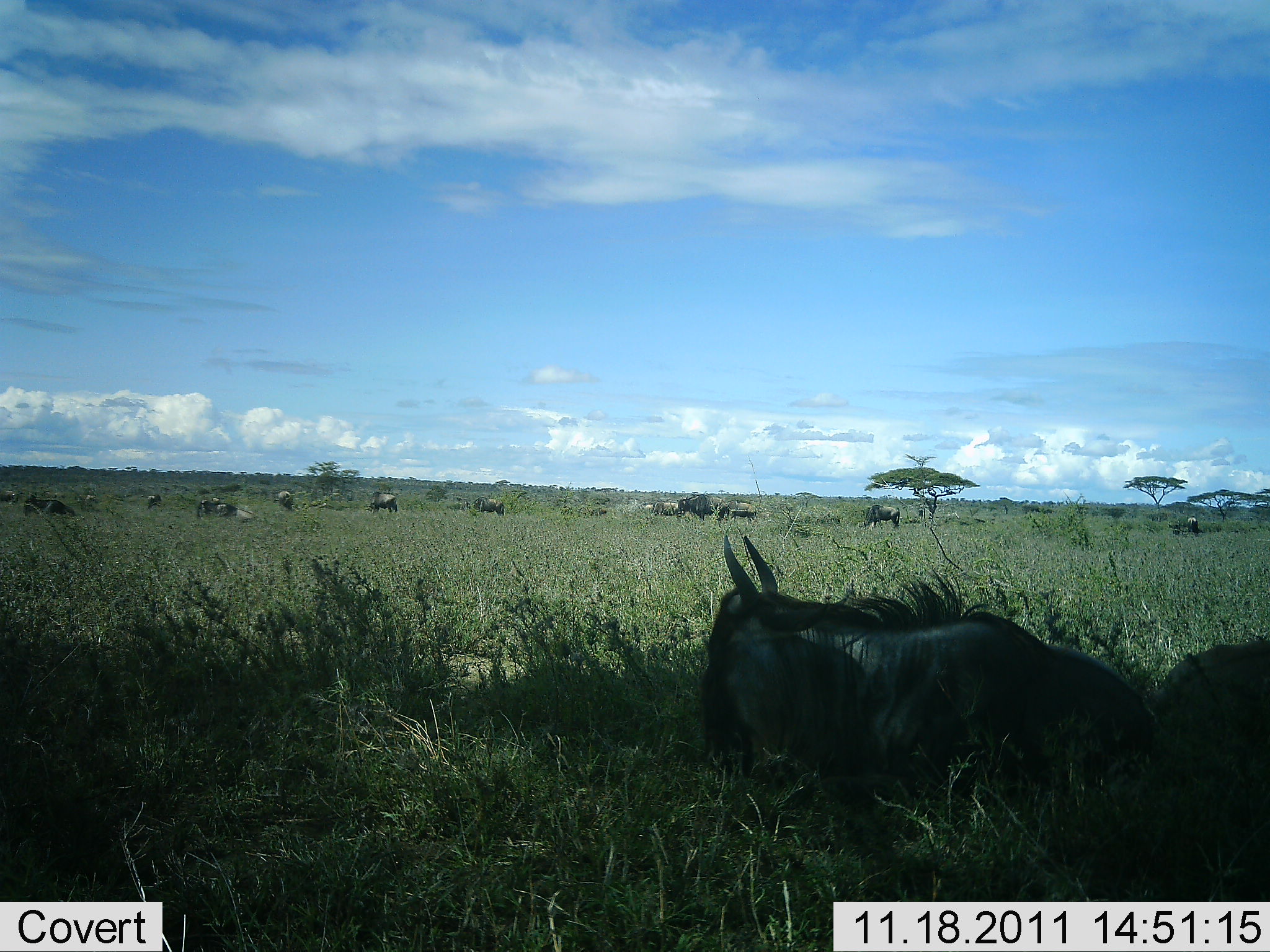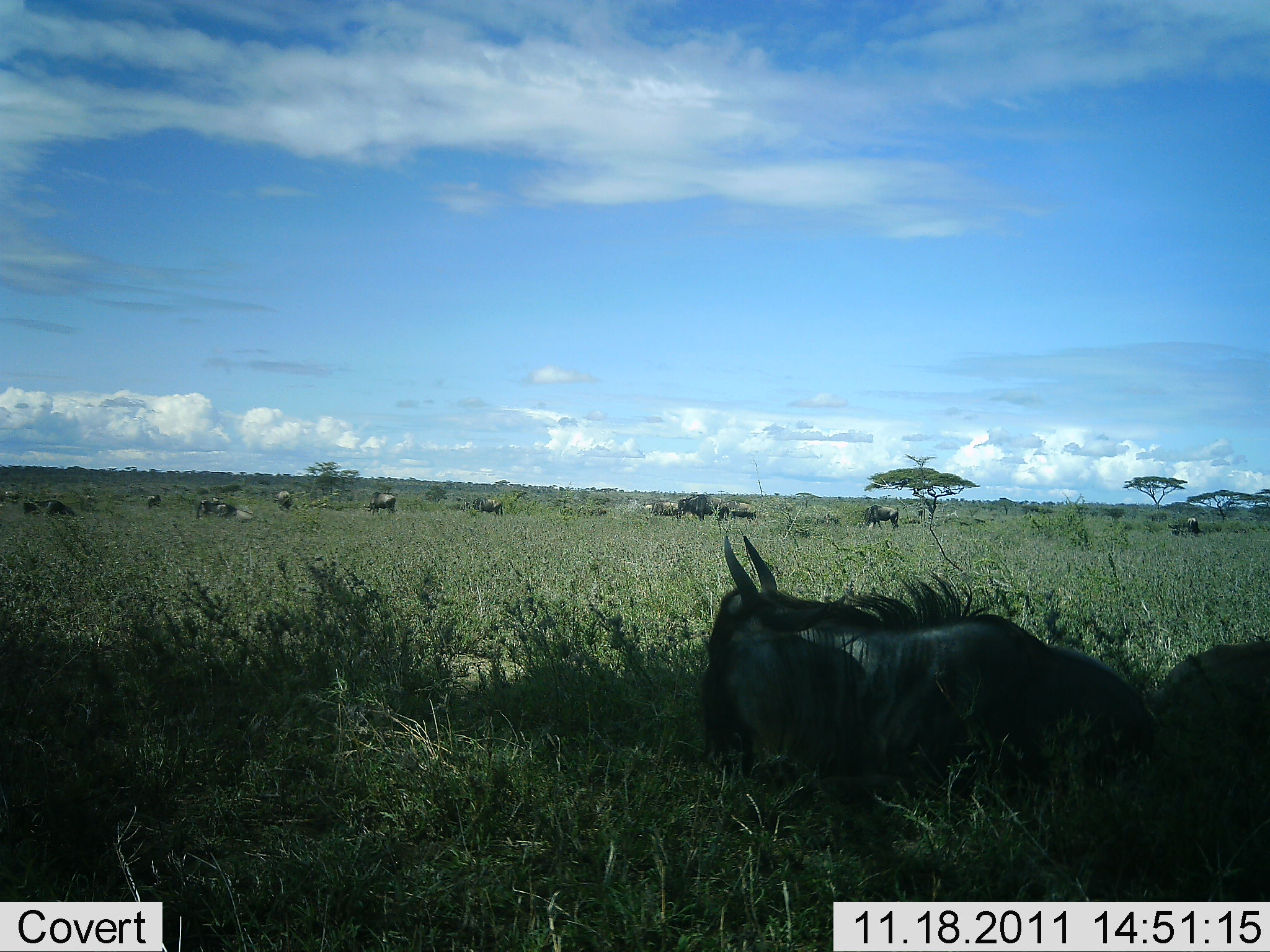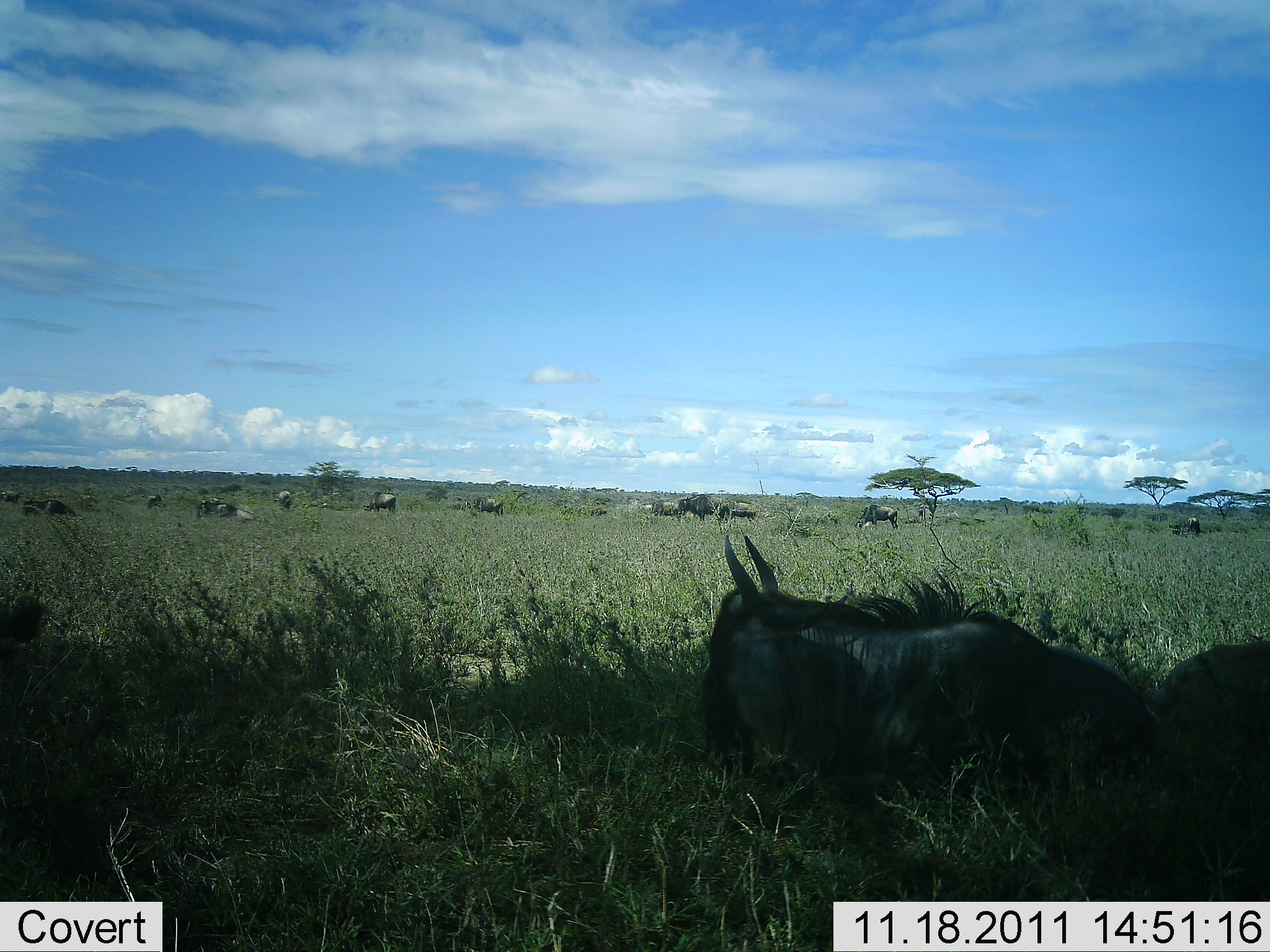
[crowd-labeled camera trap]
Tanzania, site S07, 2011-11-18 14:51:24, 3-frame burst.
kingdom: Animalia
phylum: Chordata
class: Mammalia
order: Artiodactyla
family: Bovidae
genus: Connochaetes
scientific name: Connochaetes taurinus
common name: blue wildebeest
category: wildebeest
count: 11-50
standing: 73%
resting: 100%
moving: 9%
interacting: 0%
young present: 0%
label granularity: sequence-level